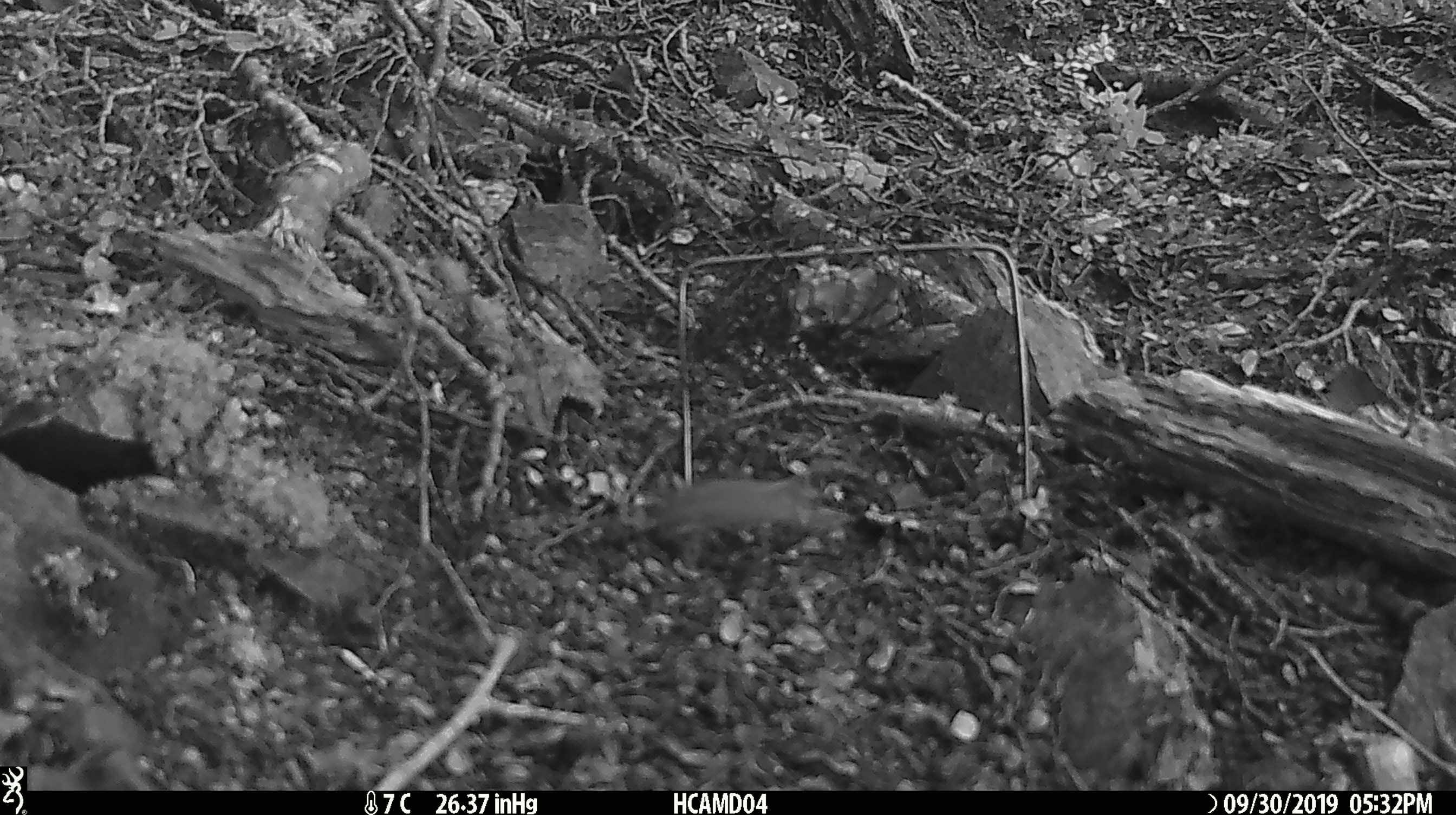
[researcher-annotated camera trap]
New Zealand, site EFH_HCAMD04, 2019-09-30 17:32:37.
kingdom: Animalia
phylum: Chordata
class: Mammalia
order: Rodentia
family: Muridae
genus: Mus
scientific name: Mus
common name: mouse